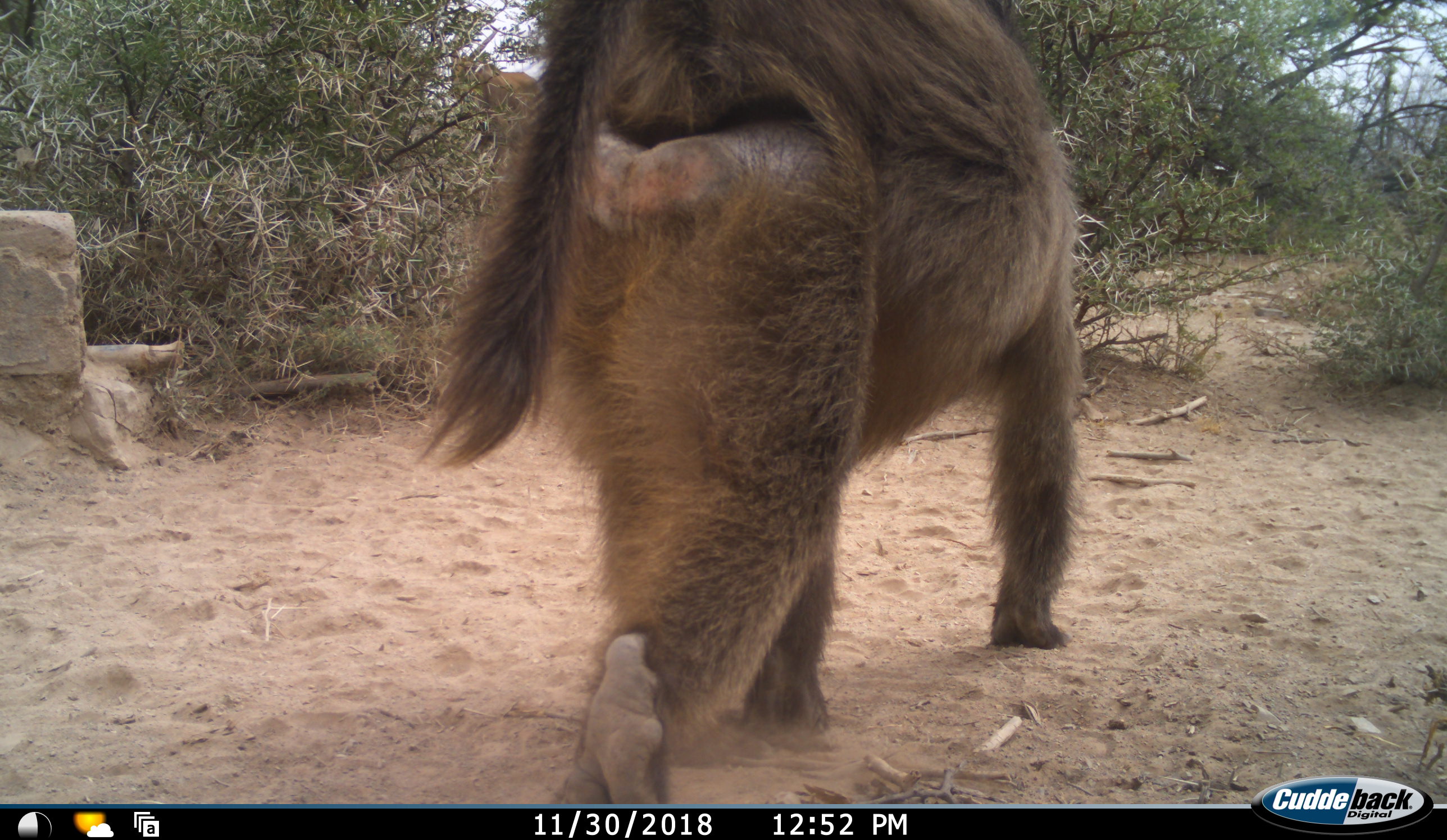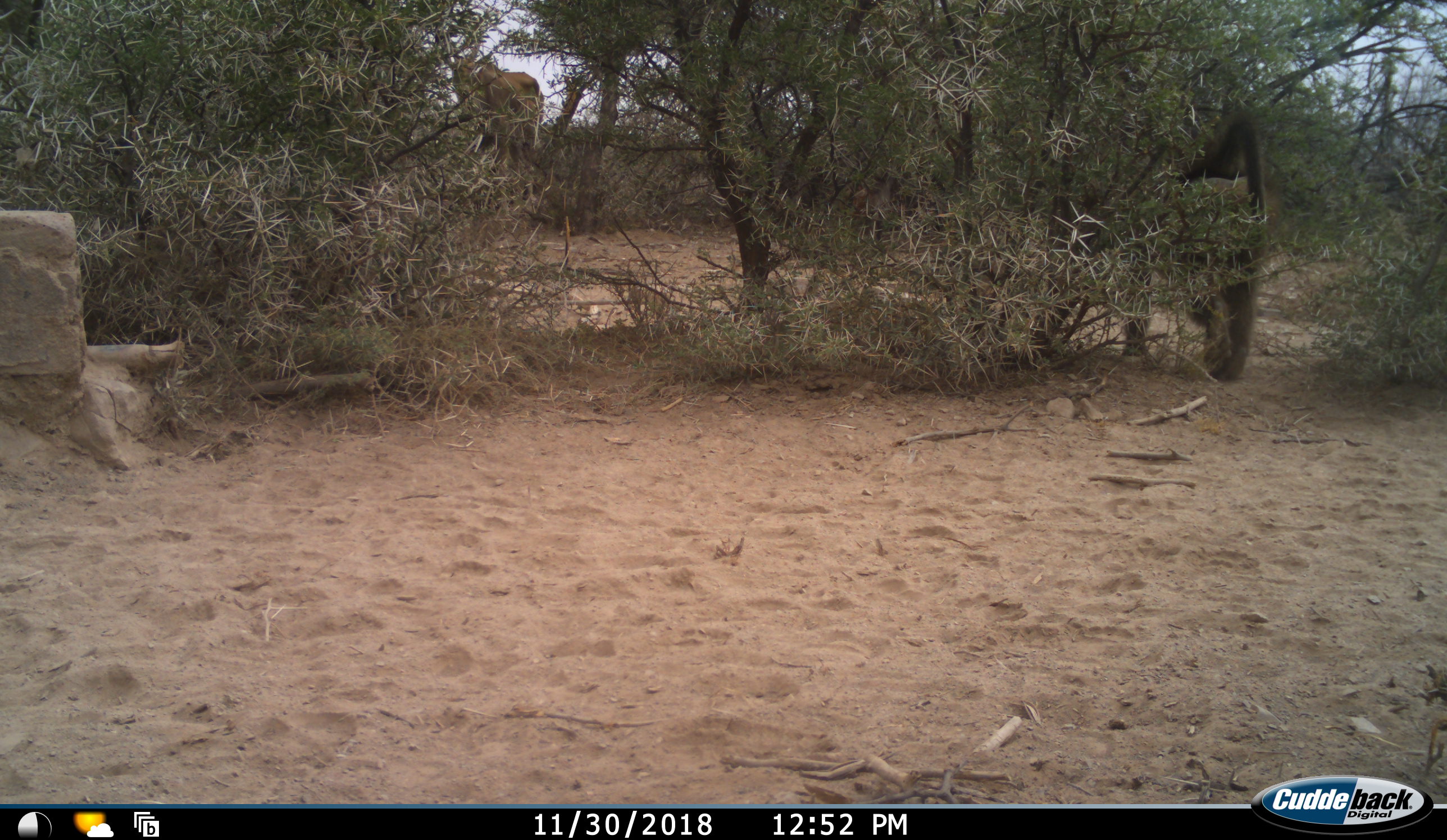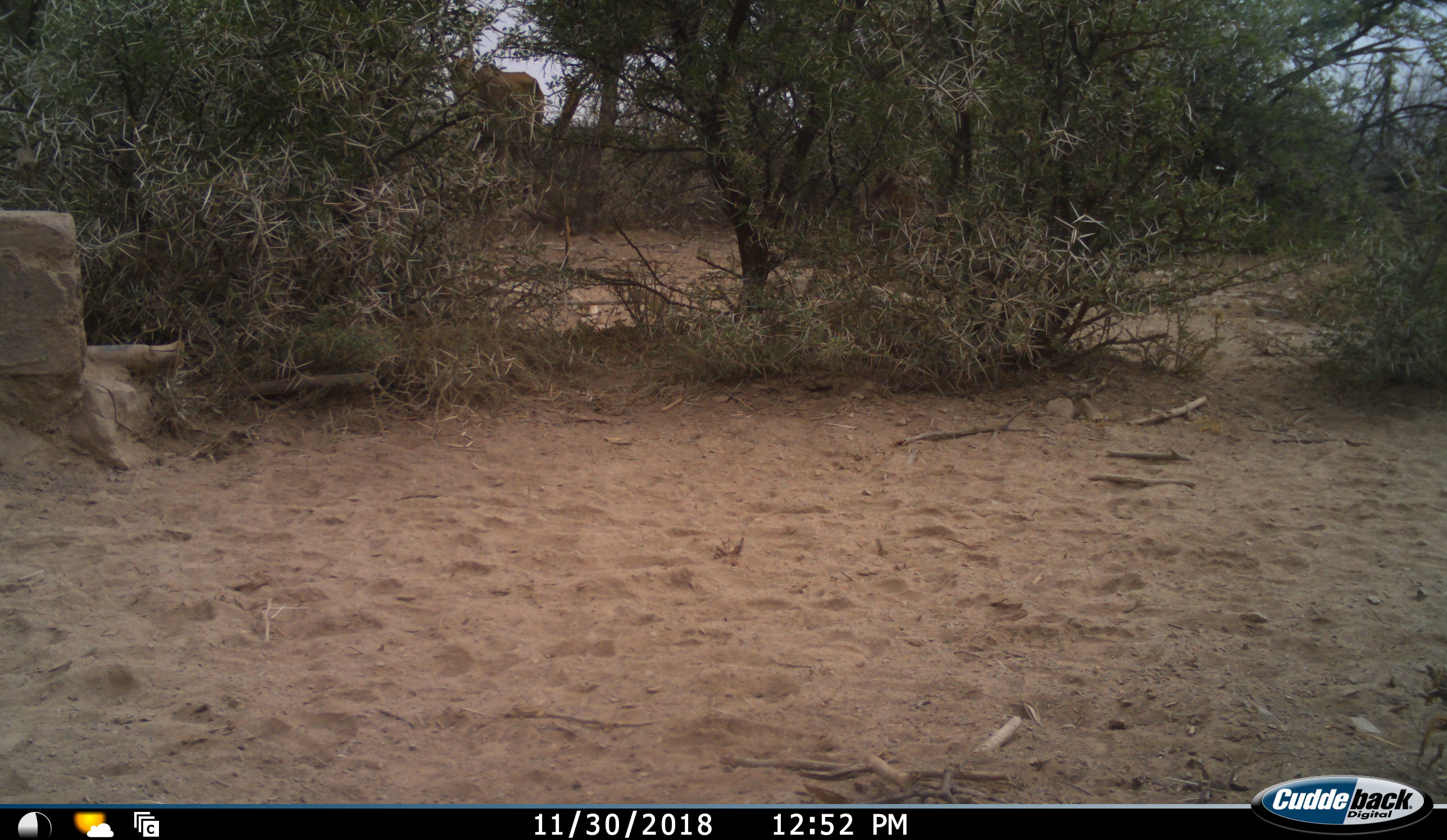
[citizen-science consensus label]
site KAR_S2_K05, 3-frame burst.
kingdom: Animalia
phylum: Chordata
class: Mammalia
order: Primates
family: Cercopithecidae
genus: Papio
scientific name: Papio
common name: baboon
Baboon (Papio), count 1. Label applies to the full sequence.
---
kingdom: Animalia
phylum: Chordata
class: Mammalia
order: Artiodactyla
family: Bovidae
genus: Tragelaphus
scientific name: Tragelaphus oryx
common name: eland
Eland (Tragelaphus oryx), count 1. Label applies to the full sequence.